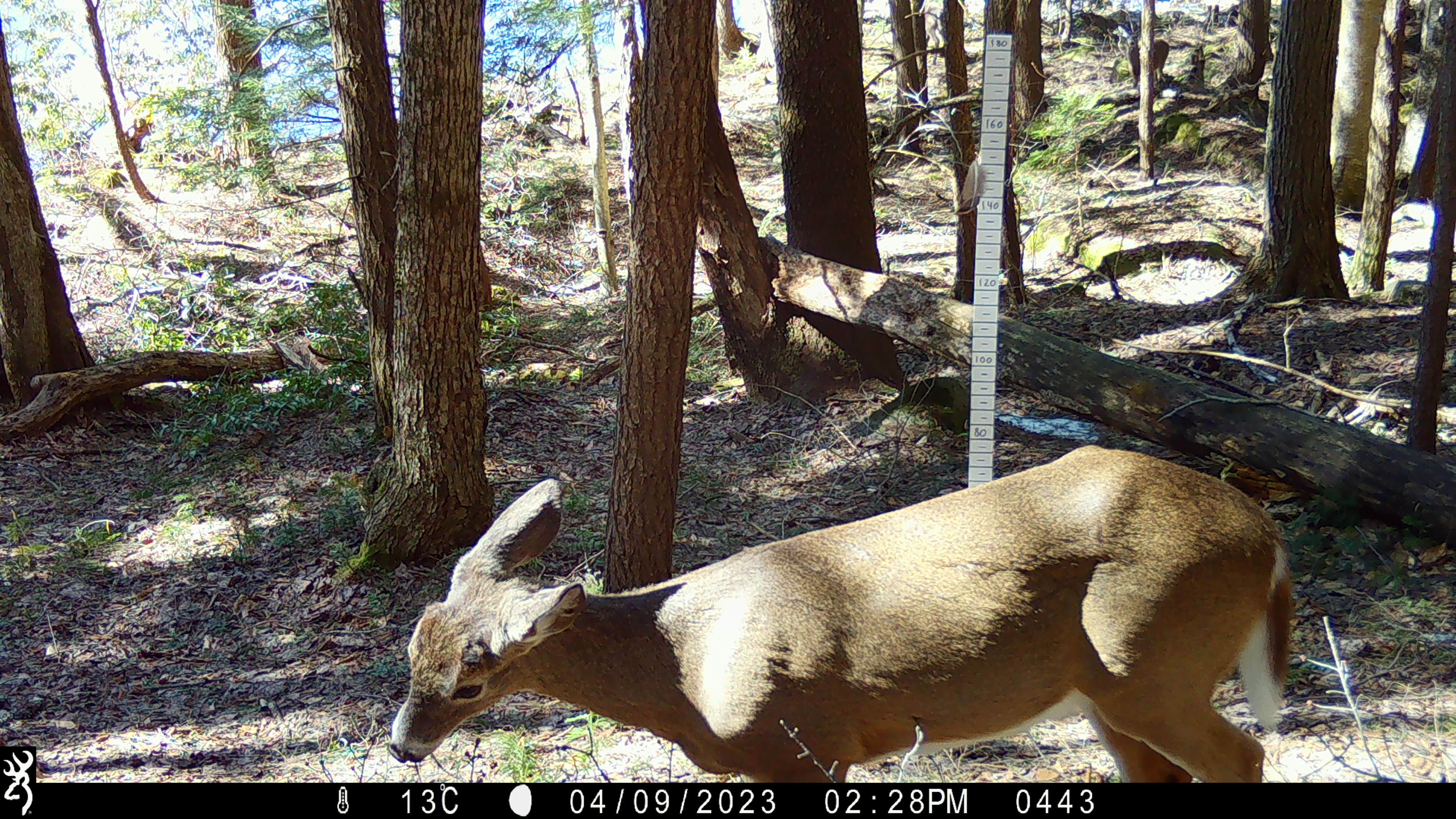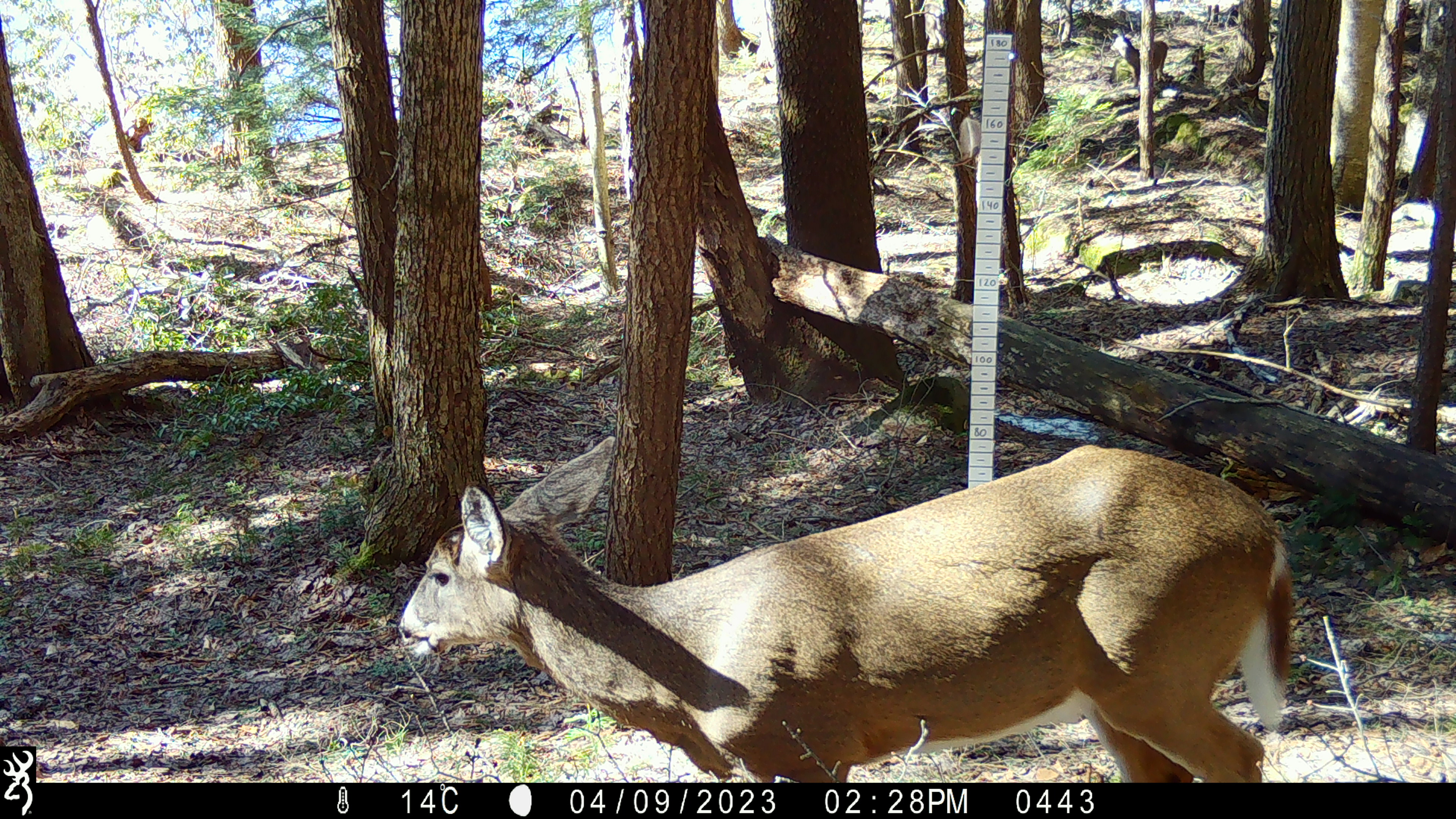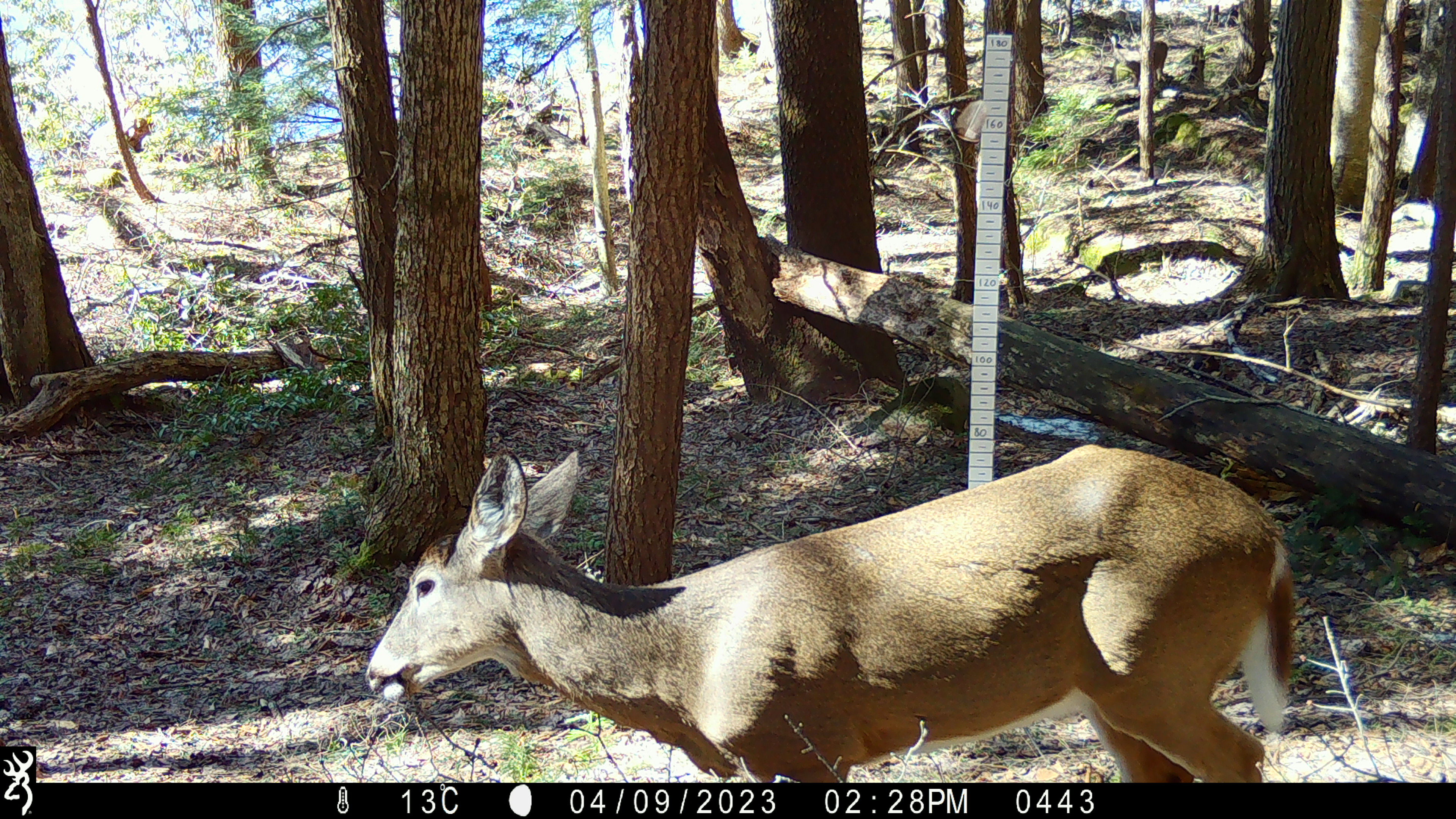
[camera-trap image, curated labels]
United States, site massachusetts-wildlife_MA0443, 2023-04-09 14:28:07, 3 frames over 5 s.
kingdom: Animalia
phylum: Chordata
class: Mammalia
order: Artiodactyla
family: Cervidae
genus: Odocoileus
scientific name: Odocoileus virginianus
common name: white-tailed deer